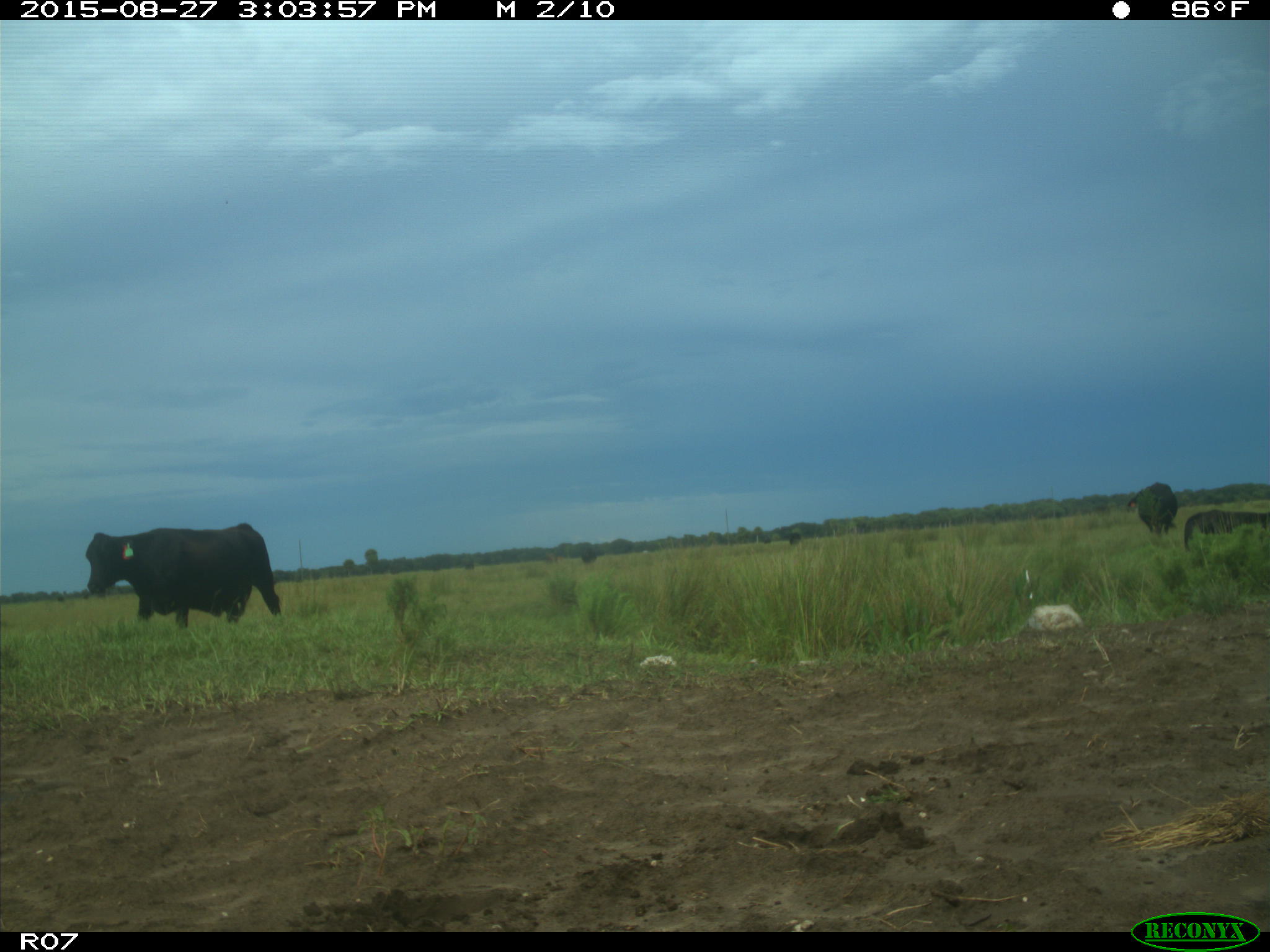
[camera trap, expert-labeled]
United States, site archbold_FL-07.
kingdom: Animalia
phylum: Chordata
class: Mammalia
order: Artiodactyla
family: Bovidae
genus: Bos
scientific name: Bos taurus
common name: domestic cow